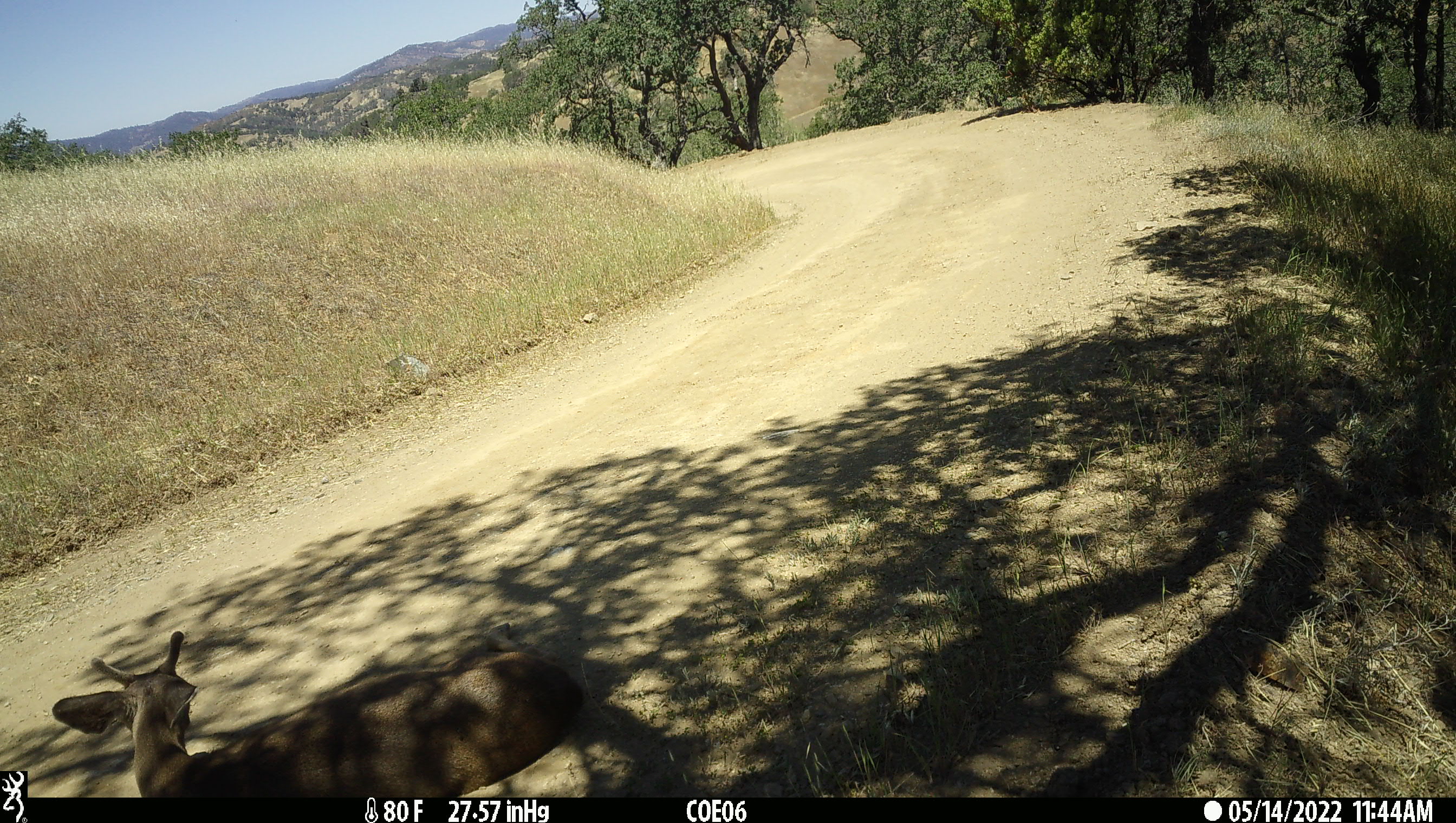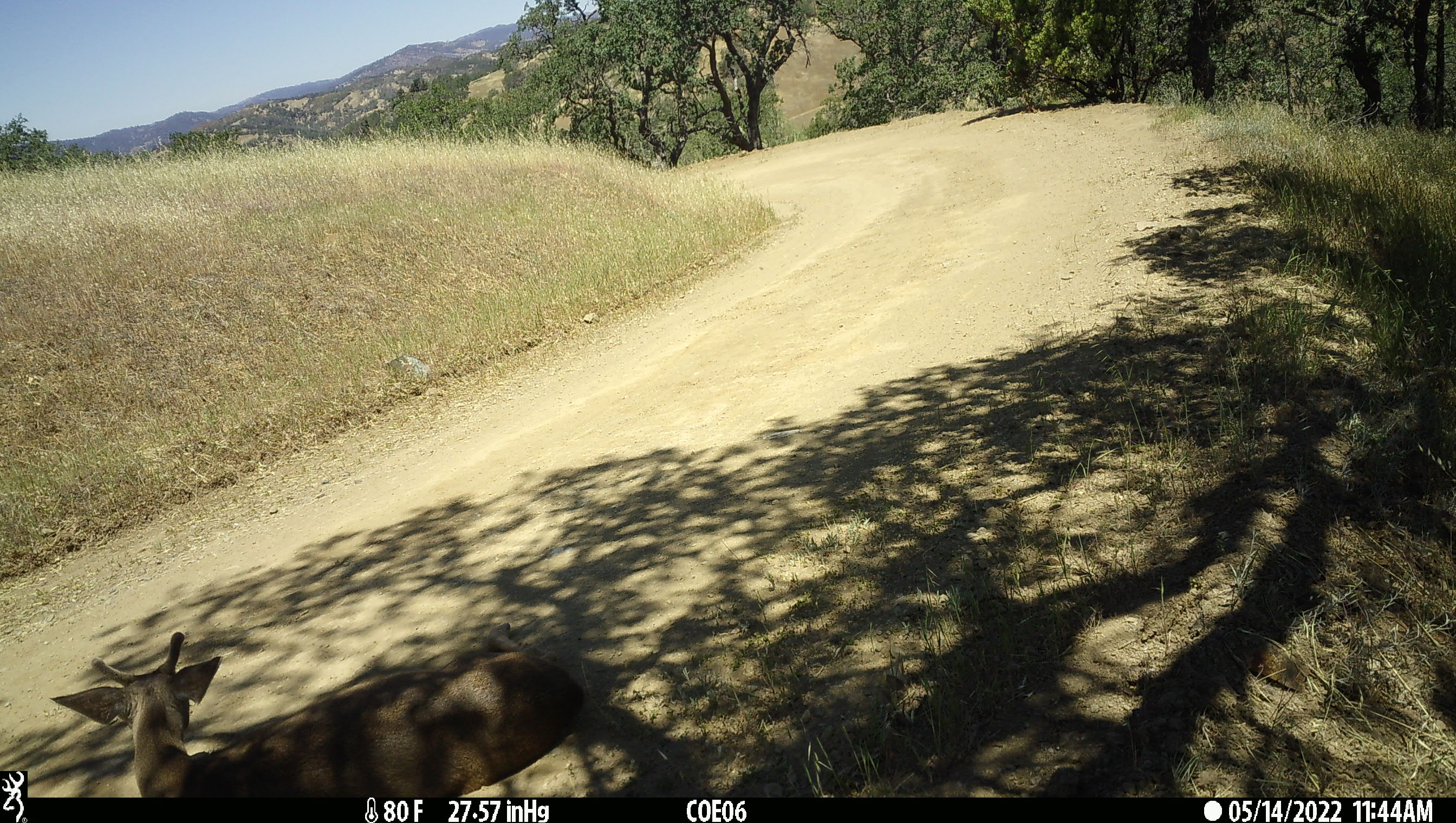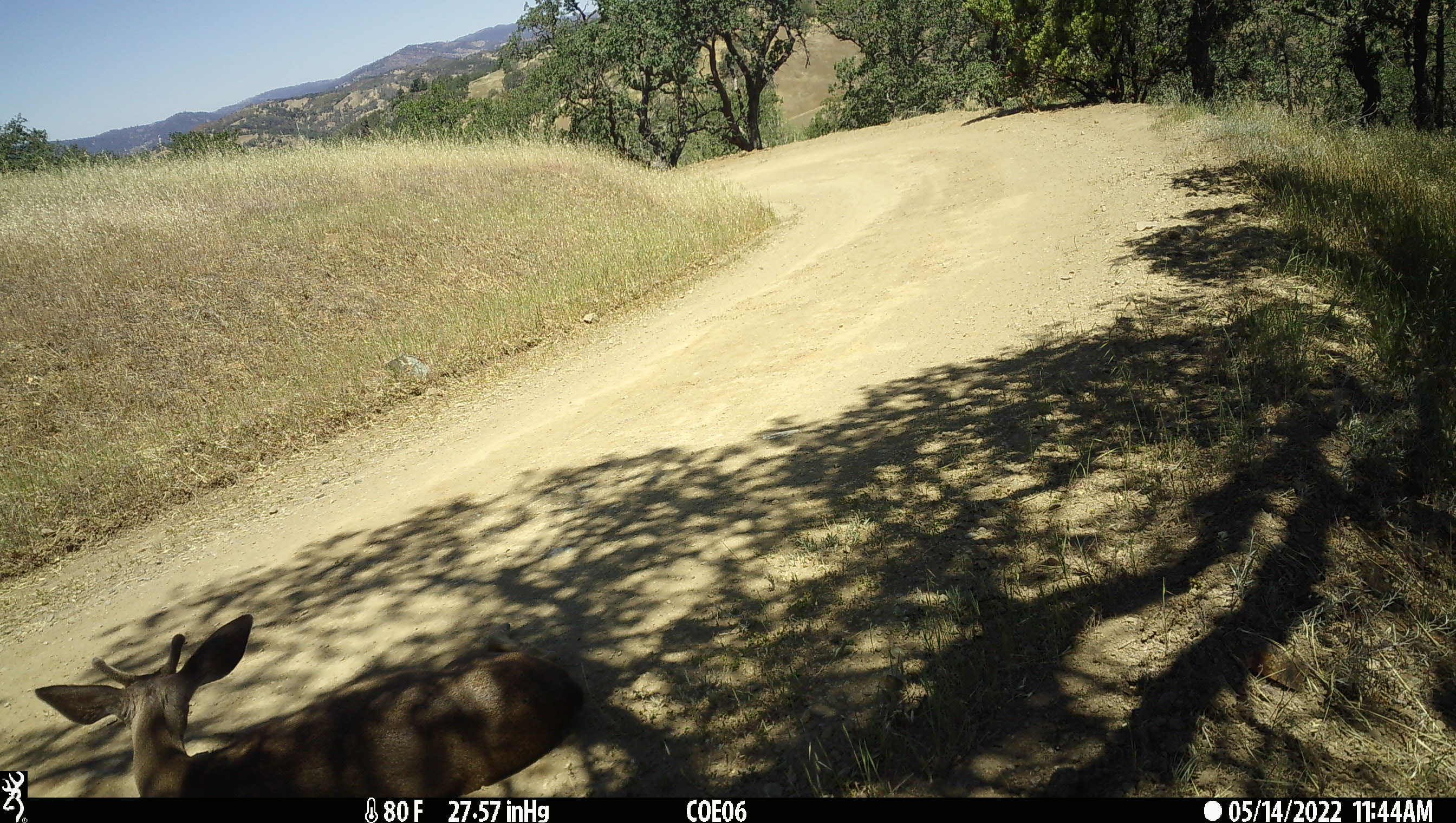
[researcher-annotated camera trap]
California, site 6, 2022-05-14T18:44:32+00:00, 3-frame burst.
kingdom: Animalia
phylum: Chordata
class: Mammalia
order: Artiodactyla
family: Cervidae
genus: Odocoileus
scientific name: Odocoileus hemionus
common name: mule deer